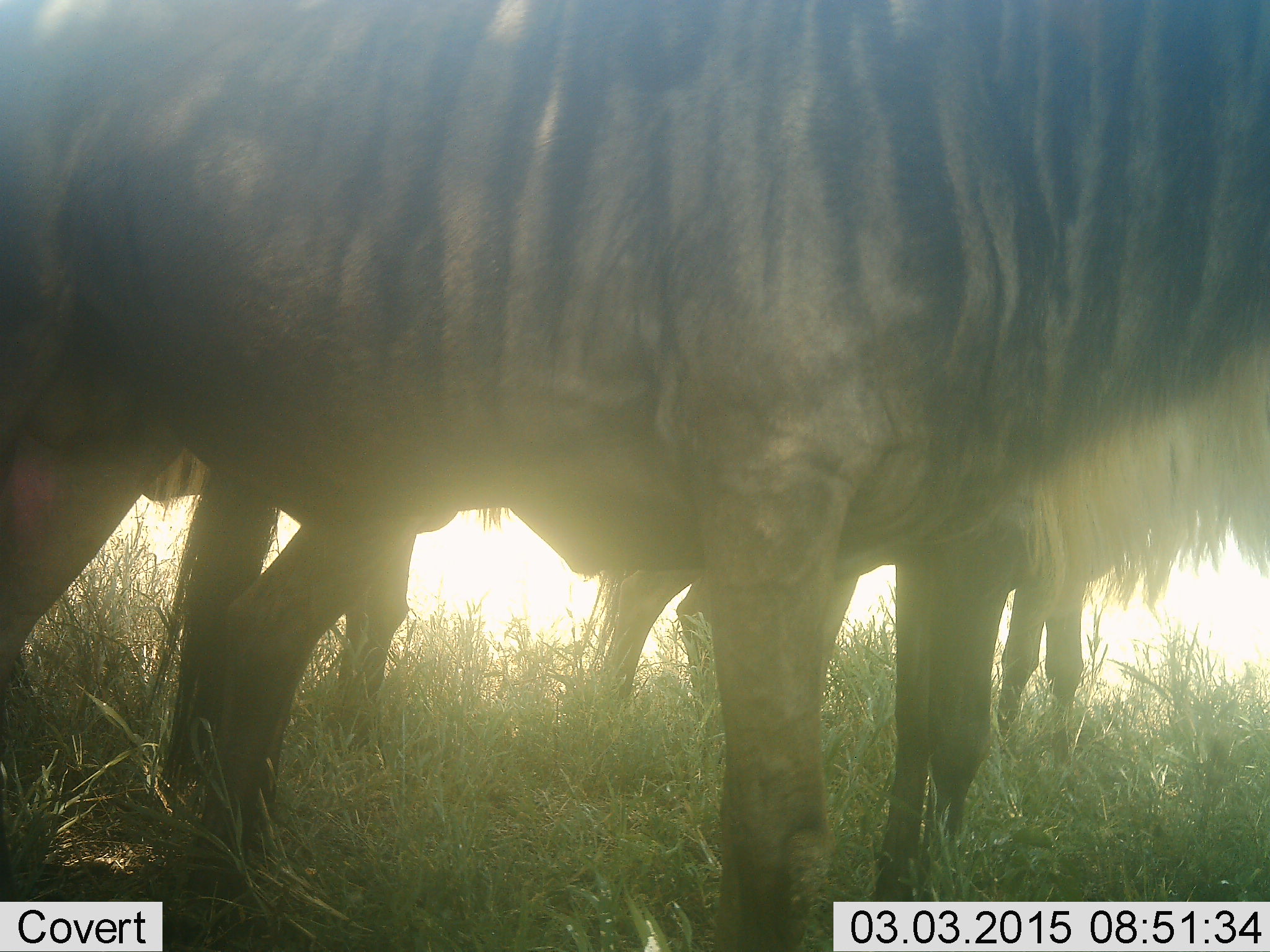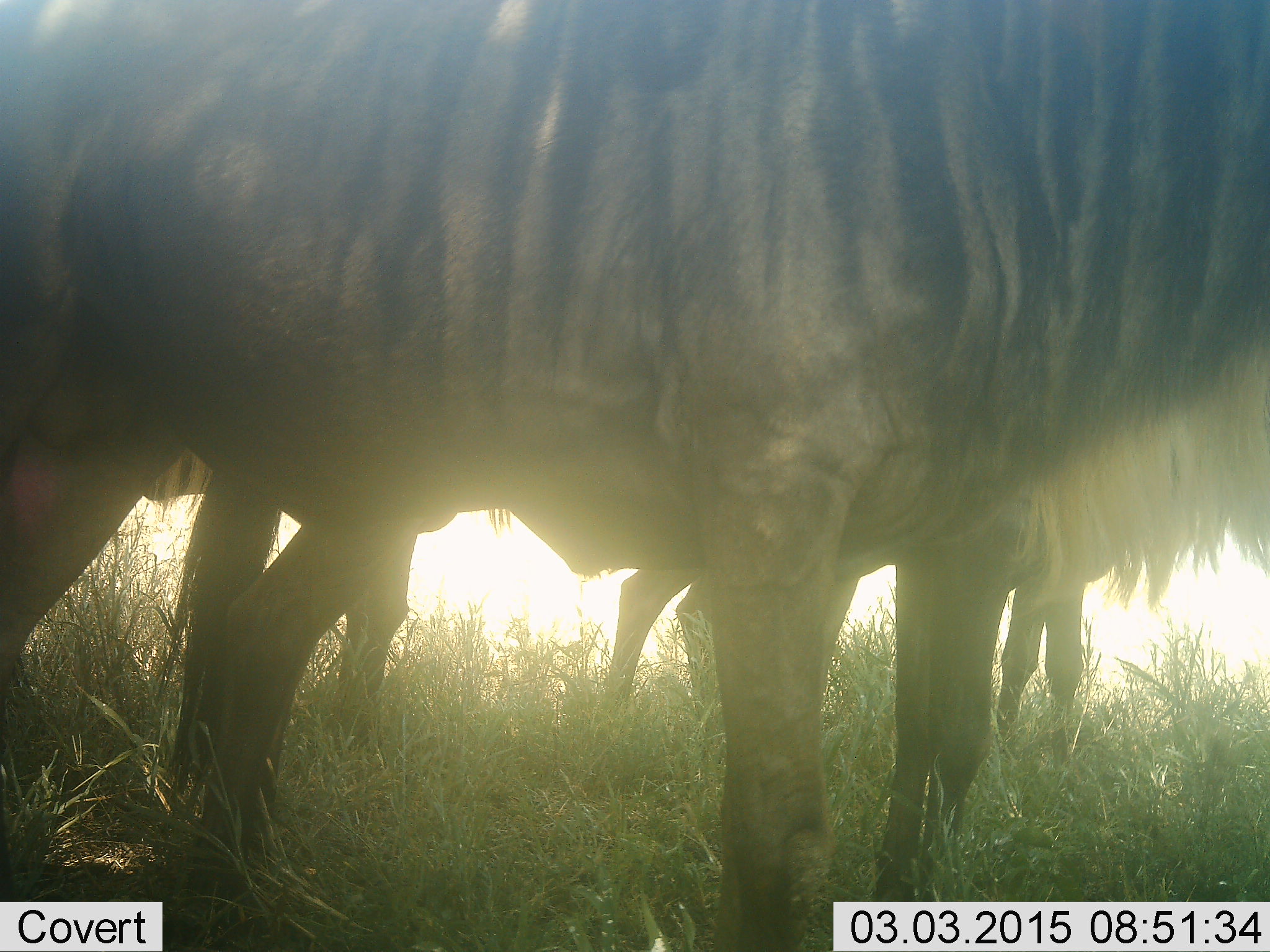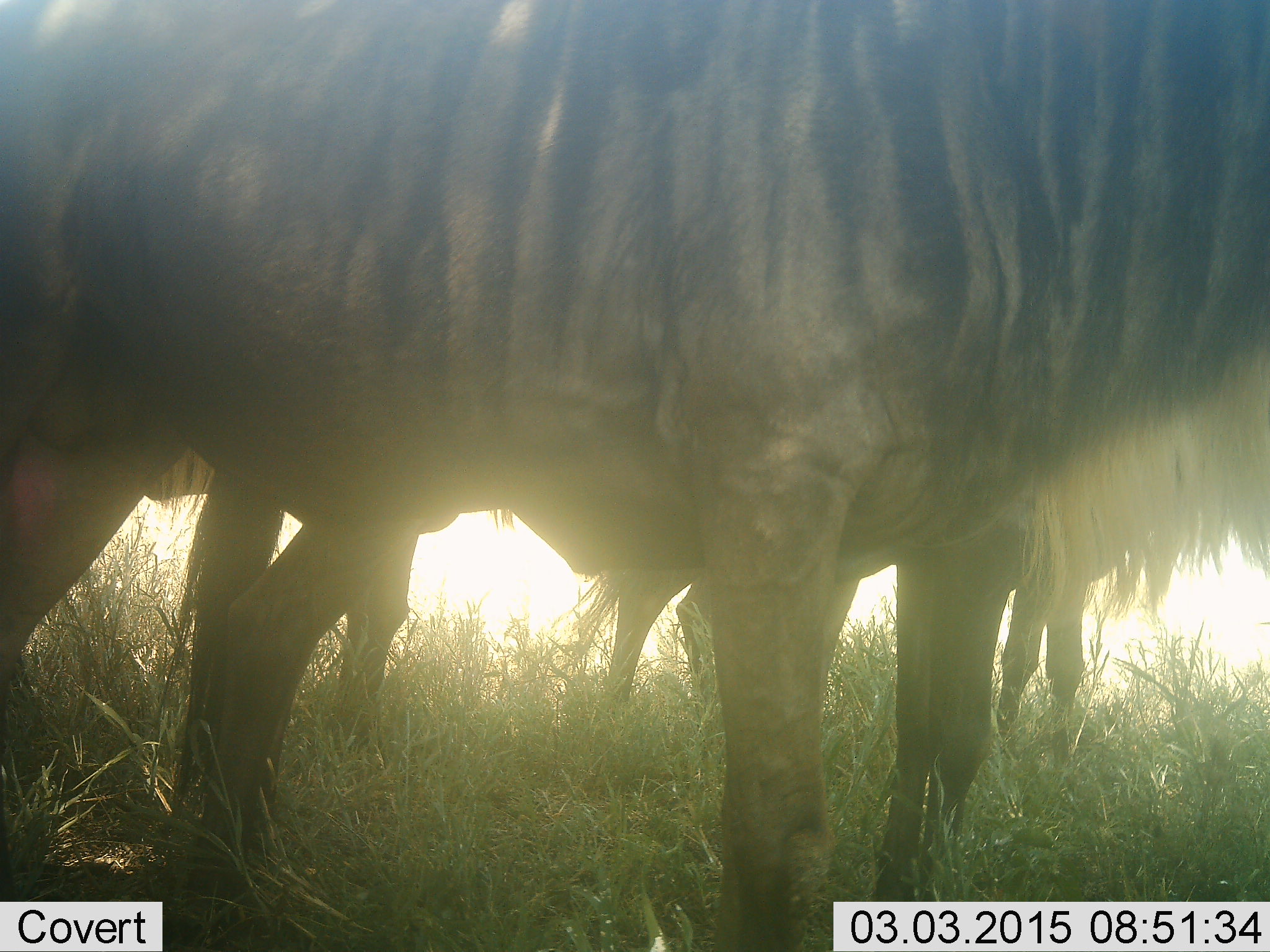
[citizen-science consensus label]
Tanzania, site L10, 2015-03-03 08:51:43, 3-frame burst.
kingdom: Animalia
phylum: Chordata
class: Mammalia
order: Artiodactyla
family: Bovidae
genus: Connochaetes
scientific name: Connochaetes taurinus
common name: blue wildebeest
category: wildebeest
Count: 3.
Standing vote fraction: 100%.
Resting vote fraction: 0%.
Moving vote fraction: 0%.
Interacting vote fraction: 0%.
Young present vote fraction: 0%.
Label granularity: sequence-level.